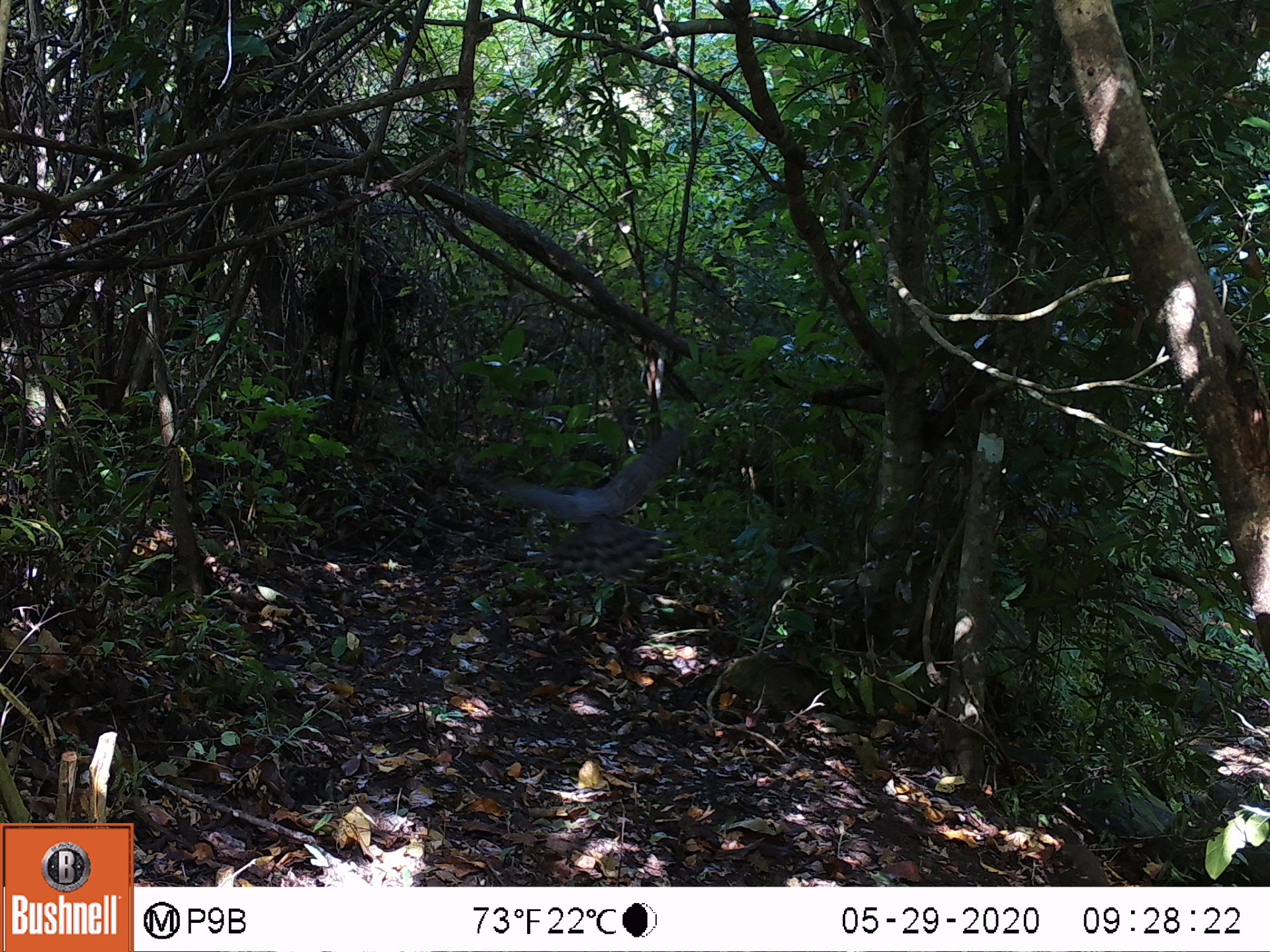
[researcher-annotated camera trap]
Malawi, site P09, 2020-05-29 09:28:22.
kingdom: Animalia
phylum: Chordata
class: Aves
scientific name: Aves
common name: bird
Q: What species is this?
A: Bird (Aves).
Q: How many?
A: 1.